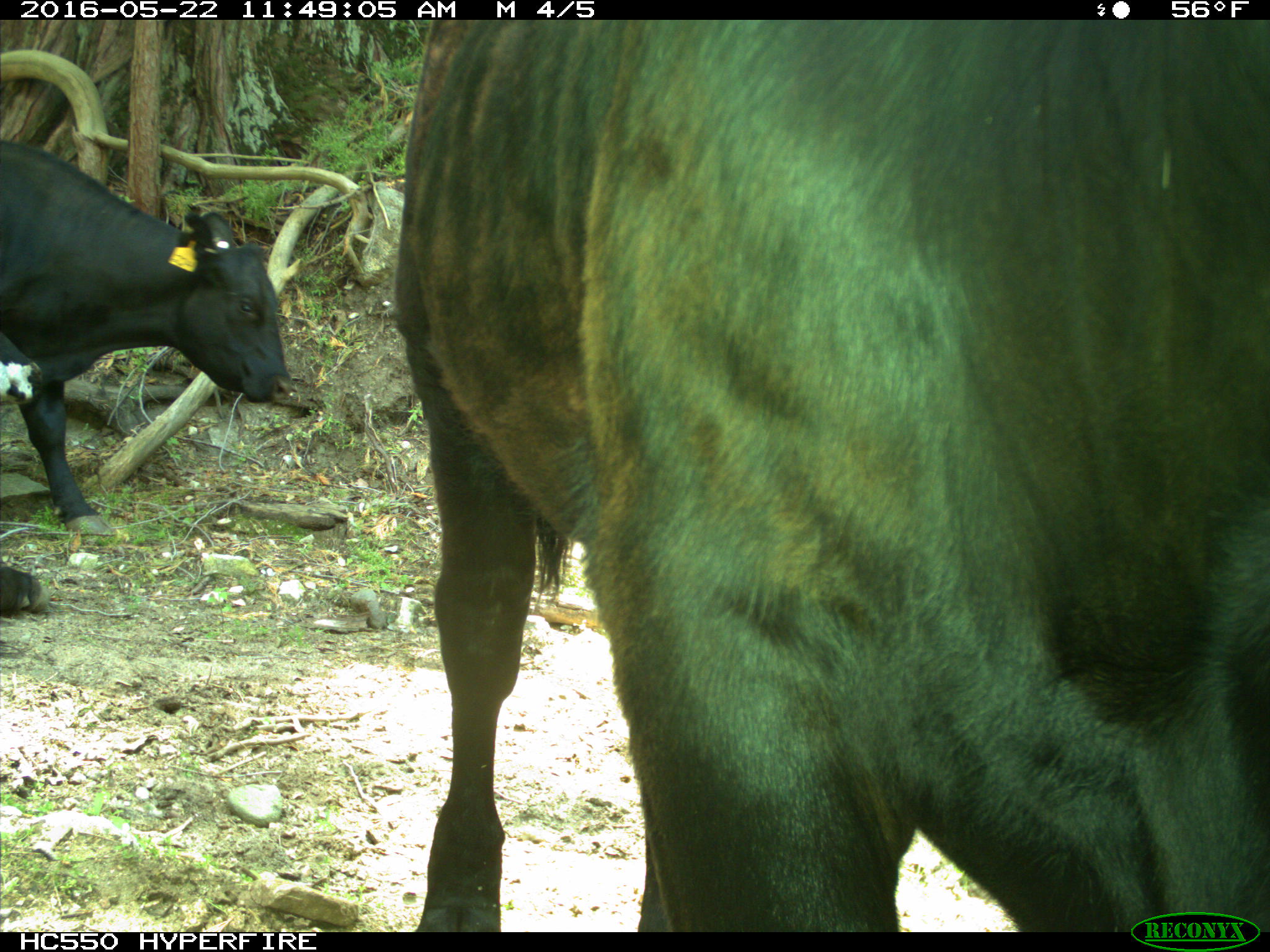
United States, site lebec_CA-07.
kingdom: Animalia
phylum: Chordata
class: Mammalia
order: Artiodactyla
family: Bovidae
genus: Bos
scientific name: Bos taurus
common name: domestic cow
Bos taurus (domestic cow).